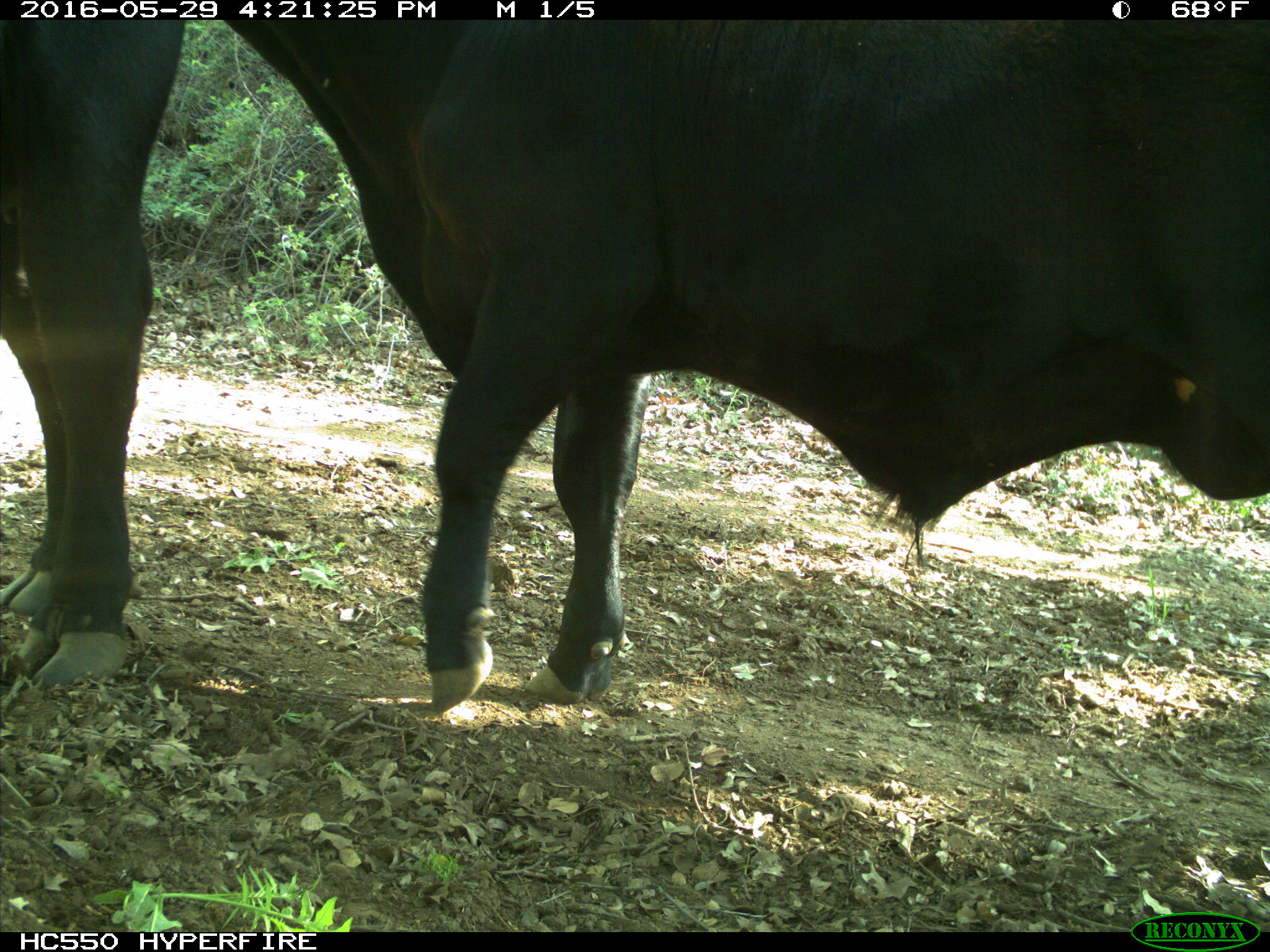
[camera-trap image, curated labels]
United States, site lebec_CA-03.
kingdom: Animalia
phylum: Chordata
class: Mammalia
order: Artiodactyla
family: Bovidae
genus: Bos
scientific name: Bos taurus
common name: domestic cow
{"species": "Bos taurus (domestic cow)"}